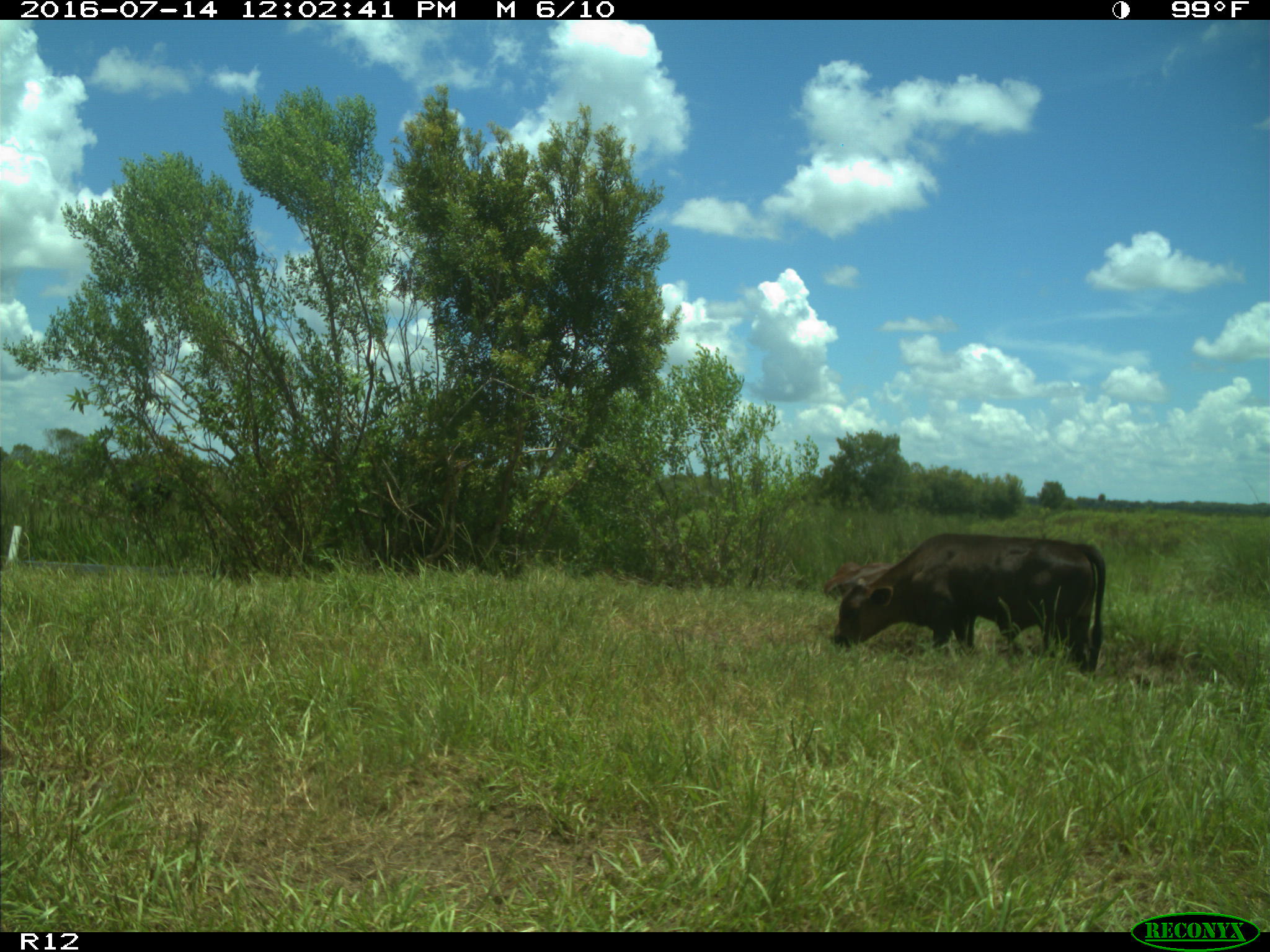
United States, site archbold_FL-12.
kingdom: Animalia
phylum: Chordata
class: Mammalia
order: Artiodactyla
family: Bovidae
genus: Bos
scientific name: Bos taurus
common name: domestic cow